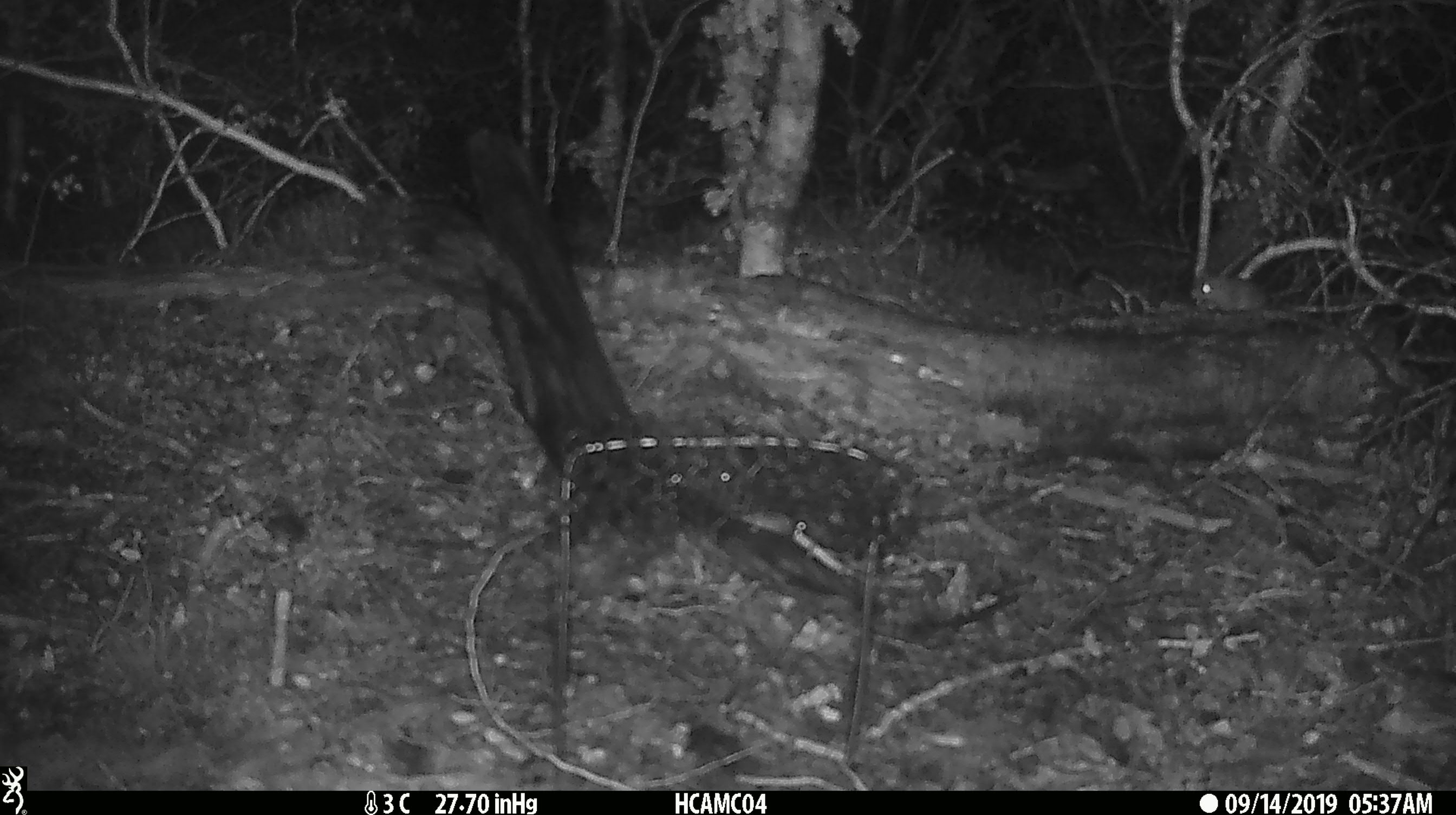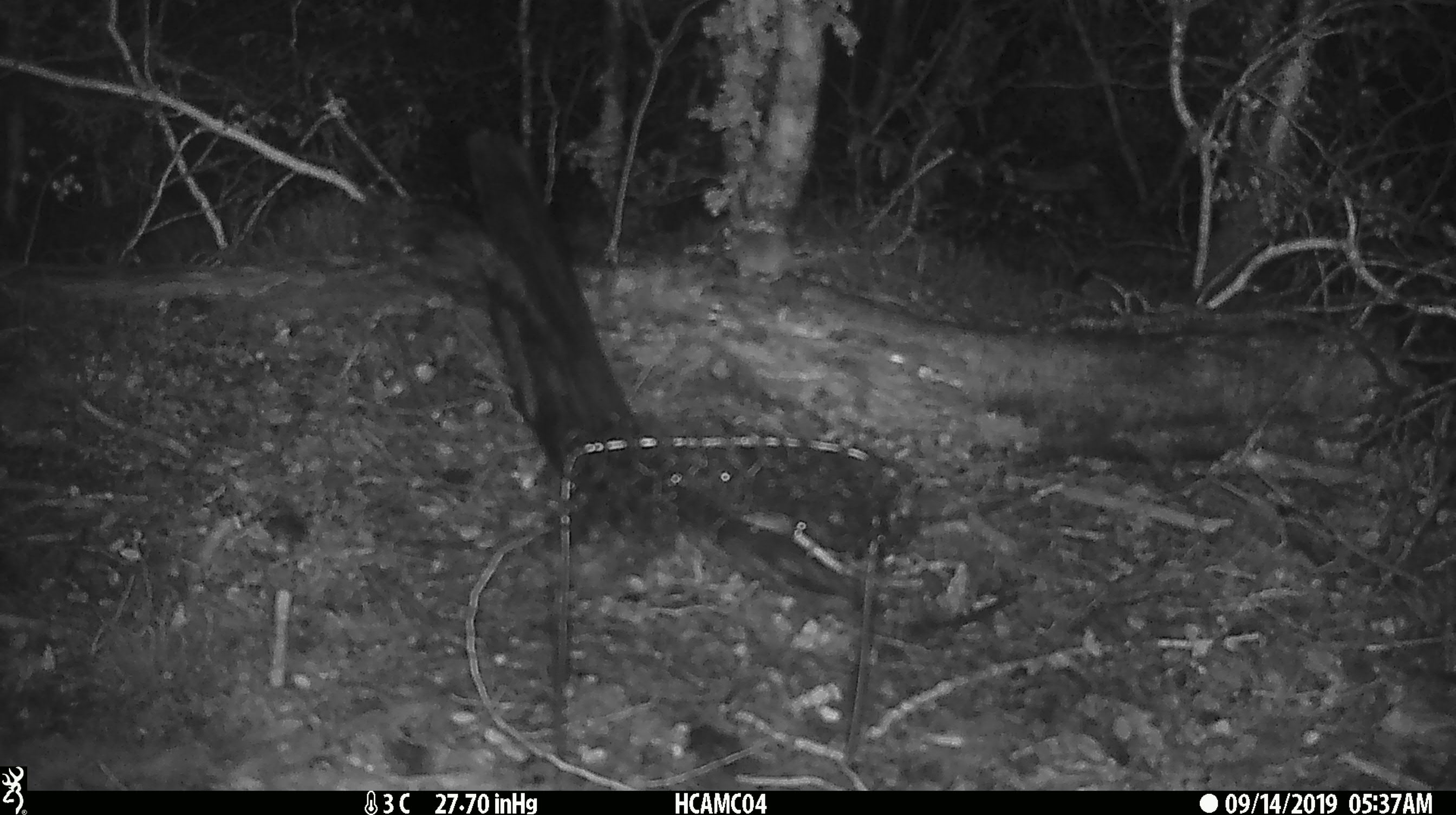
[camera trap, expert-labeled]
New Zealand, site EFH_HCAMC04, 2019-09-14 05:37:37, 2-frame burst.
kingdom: Animalia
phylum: Chordata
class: Mammalia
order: Rodentia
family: Muridae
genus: Mus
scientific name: Mus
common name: mouse